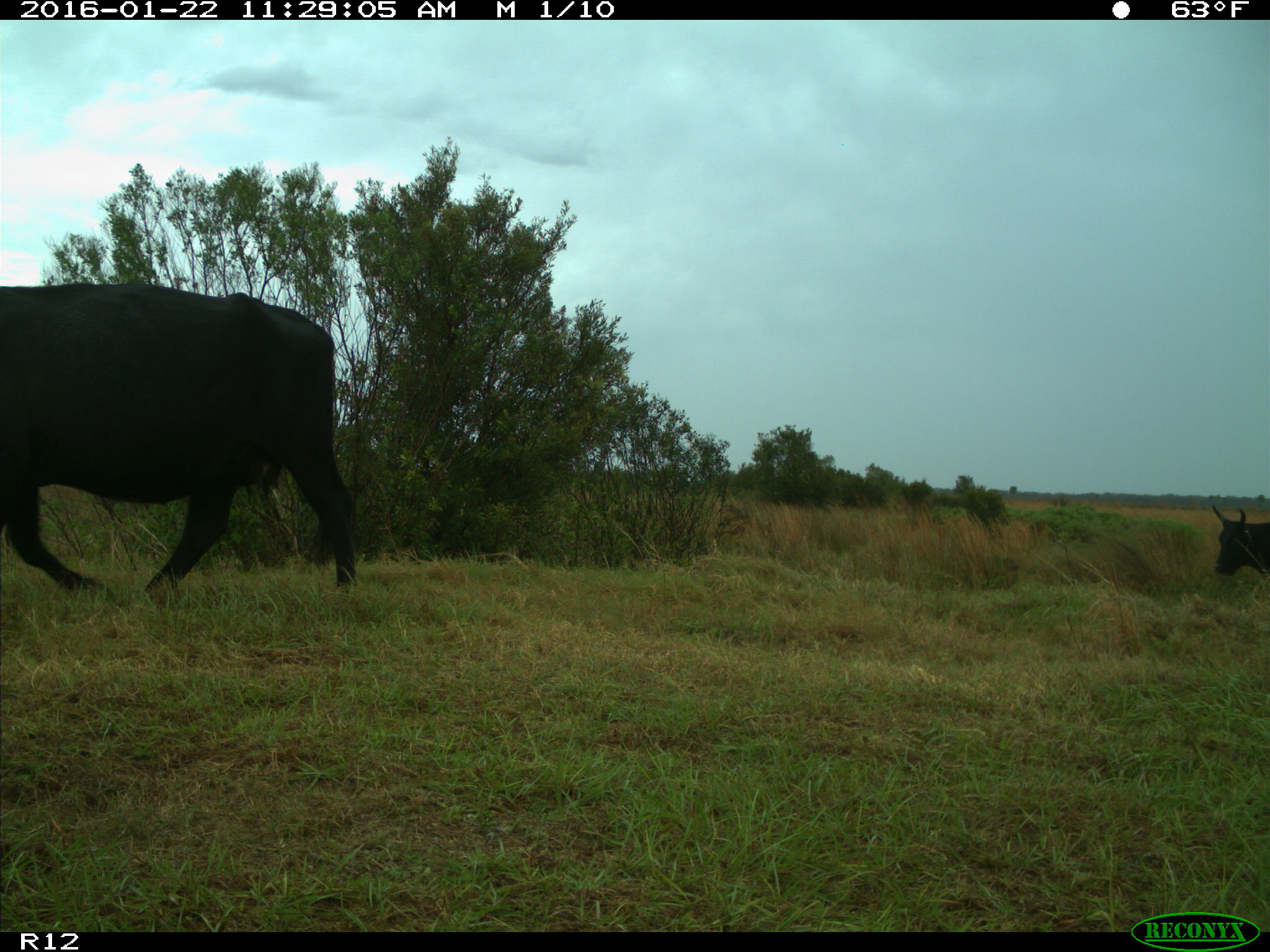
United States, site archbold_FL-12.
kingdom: Animalia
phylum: Chordata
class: Mammalia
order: Artiodactyla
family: Bovidae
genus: Bos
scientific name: Bos taurus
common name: domestic cow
Bos taurus (domestic cow).